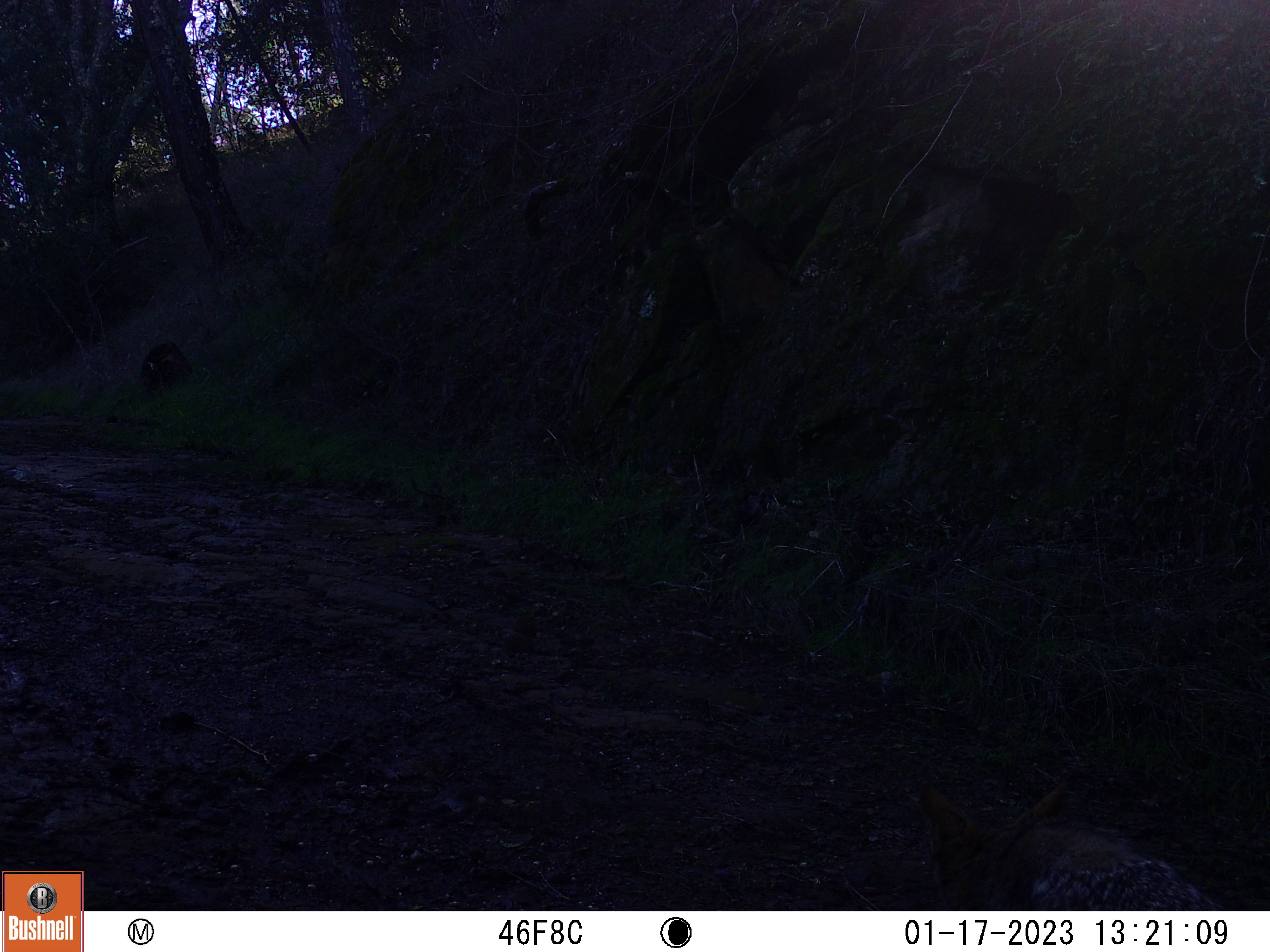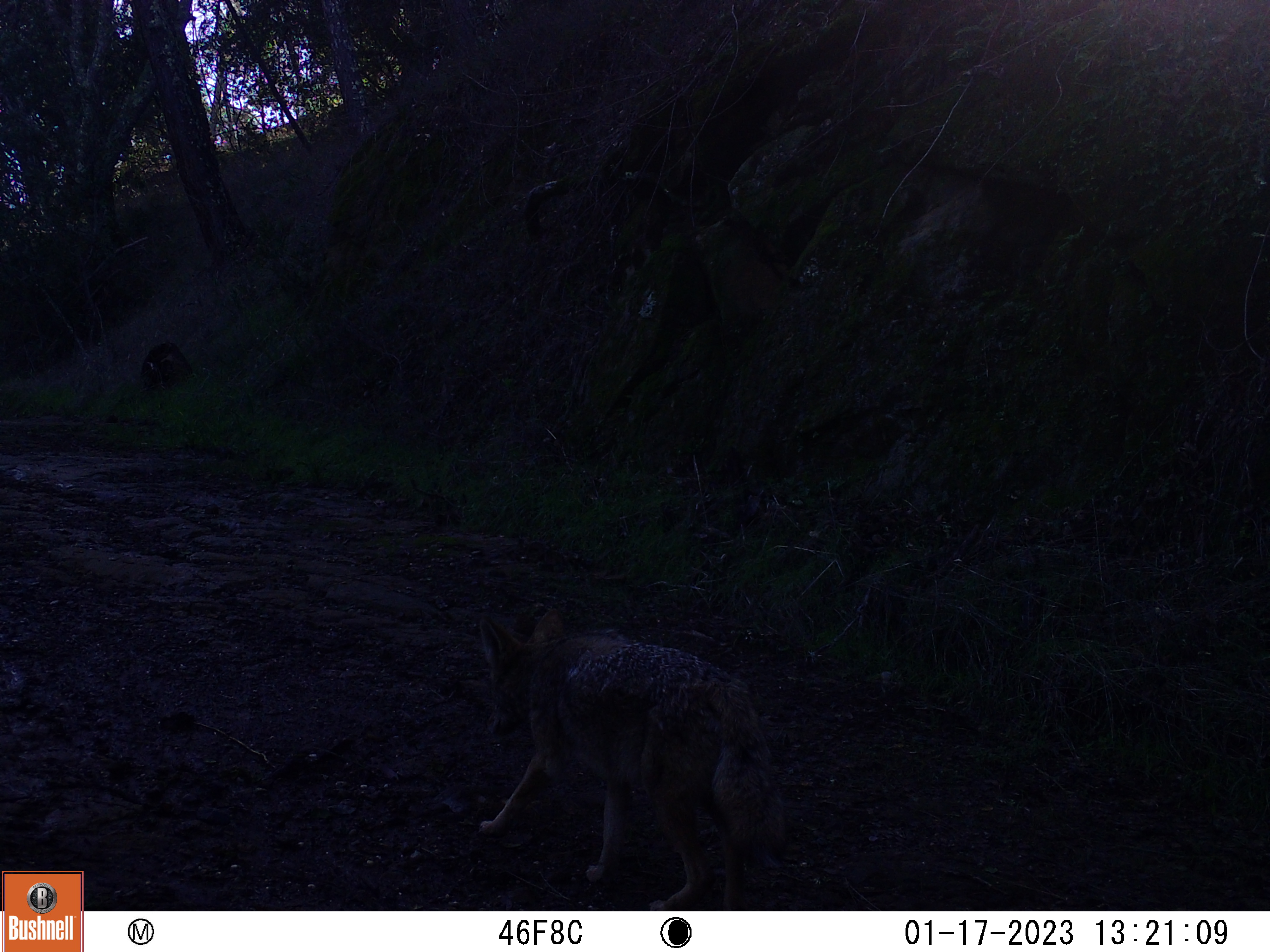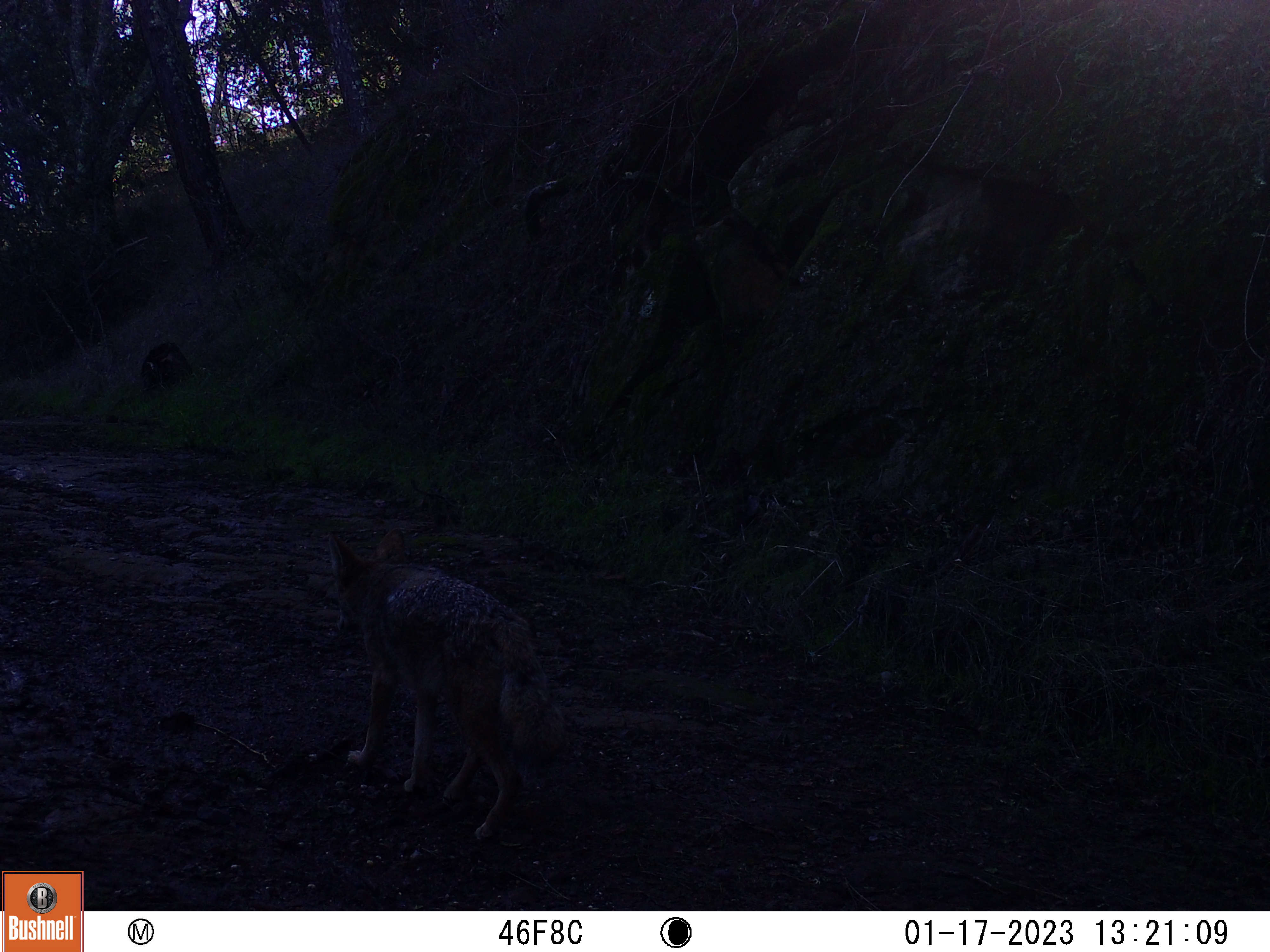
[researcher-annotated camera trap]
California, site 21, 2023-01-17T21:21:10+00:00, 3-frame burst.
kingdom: Animalia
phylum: Chordata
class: Mammalia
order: Carnivora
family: Canidae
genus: Canis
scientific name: Canis latrans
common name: coyote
Coyote (Canis latrans).